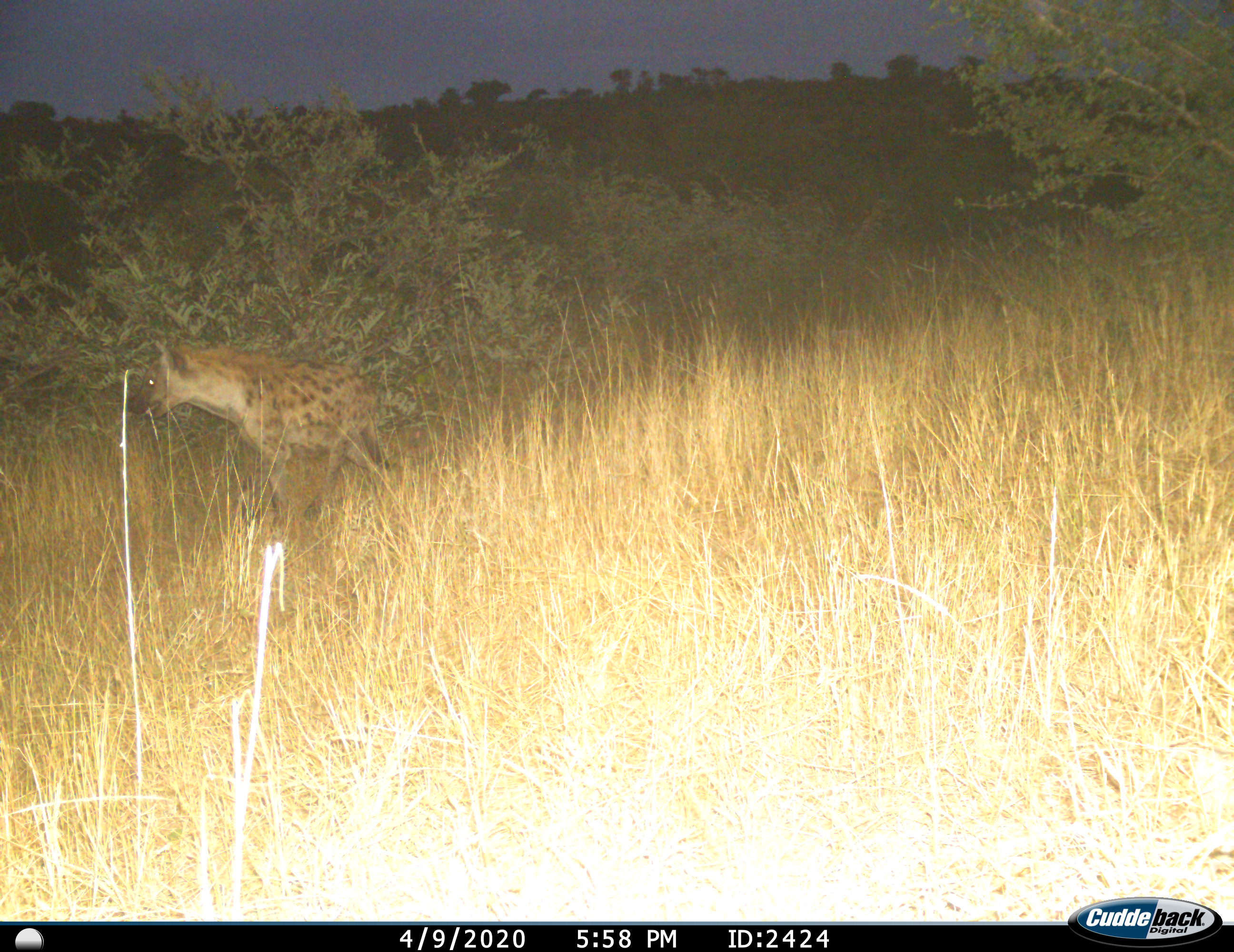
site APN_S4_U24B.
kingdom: Animalia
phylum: Chordata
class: Mammalia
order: Carnivora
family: Hyaenidae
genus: Crocuta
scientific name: Crocuta crocuta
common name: spotted hyena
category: hyenaspotted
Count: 1.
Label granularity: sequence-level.